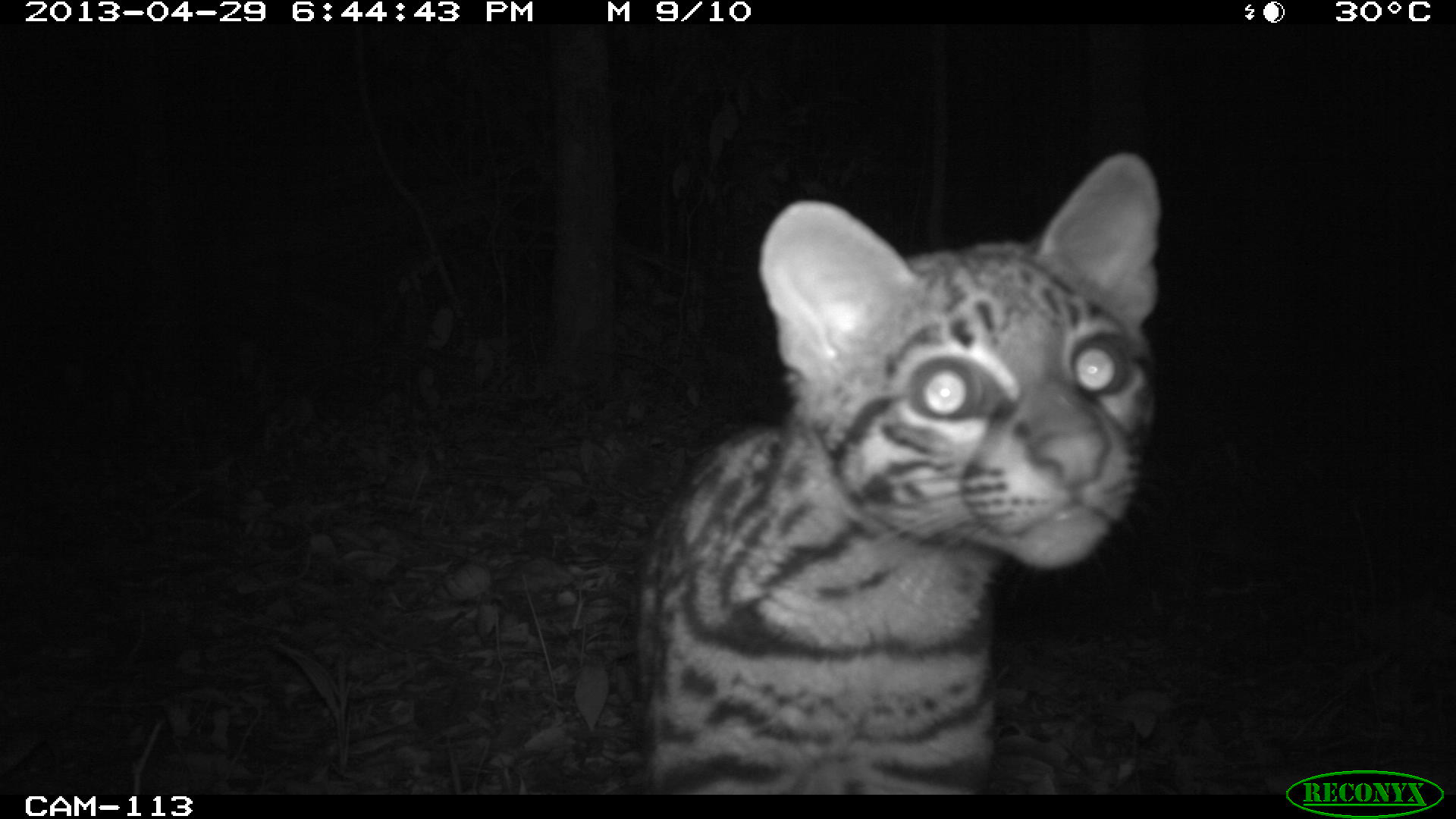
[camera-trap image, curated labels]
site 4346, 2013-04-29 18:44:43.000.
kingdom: Animalia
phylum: Chordata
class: Mammalia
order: Carnivora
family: Felidae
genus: Leopardus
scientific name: Leopardus wiedii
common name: margay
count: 1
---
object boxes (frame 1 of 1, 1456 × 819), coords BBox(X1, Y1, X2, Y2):
leopardus wiedii: BBox(628, 148, 1165, 792)